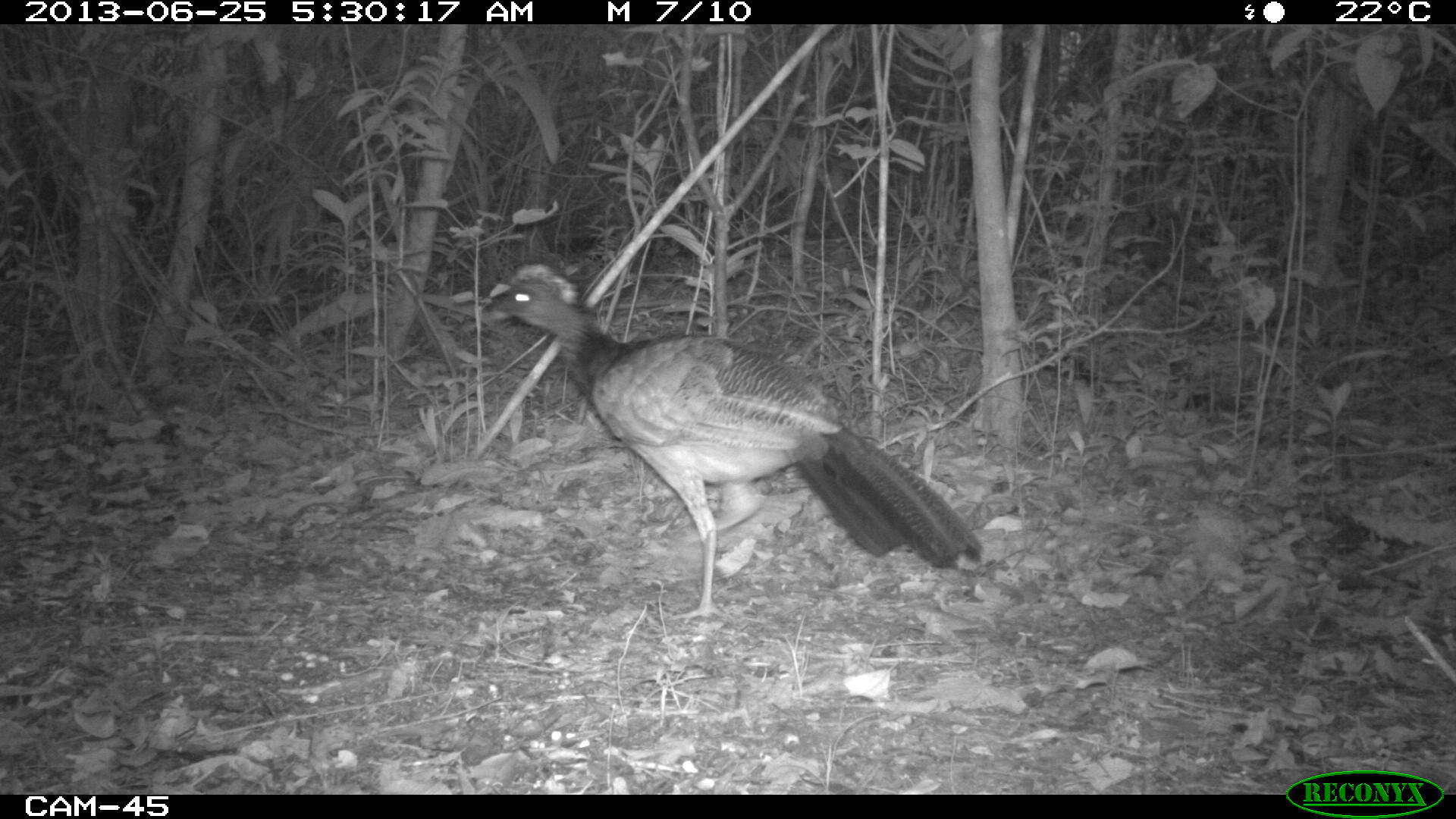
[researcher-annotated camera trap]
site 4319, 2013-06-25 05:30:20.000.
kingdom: Animalia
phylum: Chordata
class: Aves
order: Galliformes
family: Cracidae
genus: Crax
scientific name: Crax rubra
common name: great curassow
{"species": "Crax rubra (great curassow)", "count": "1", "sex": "female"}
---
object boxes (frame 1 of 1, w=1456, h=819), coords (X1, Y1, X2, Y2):
crax rubra: (478, 258, 985, 622)